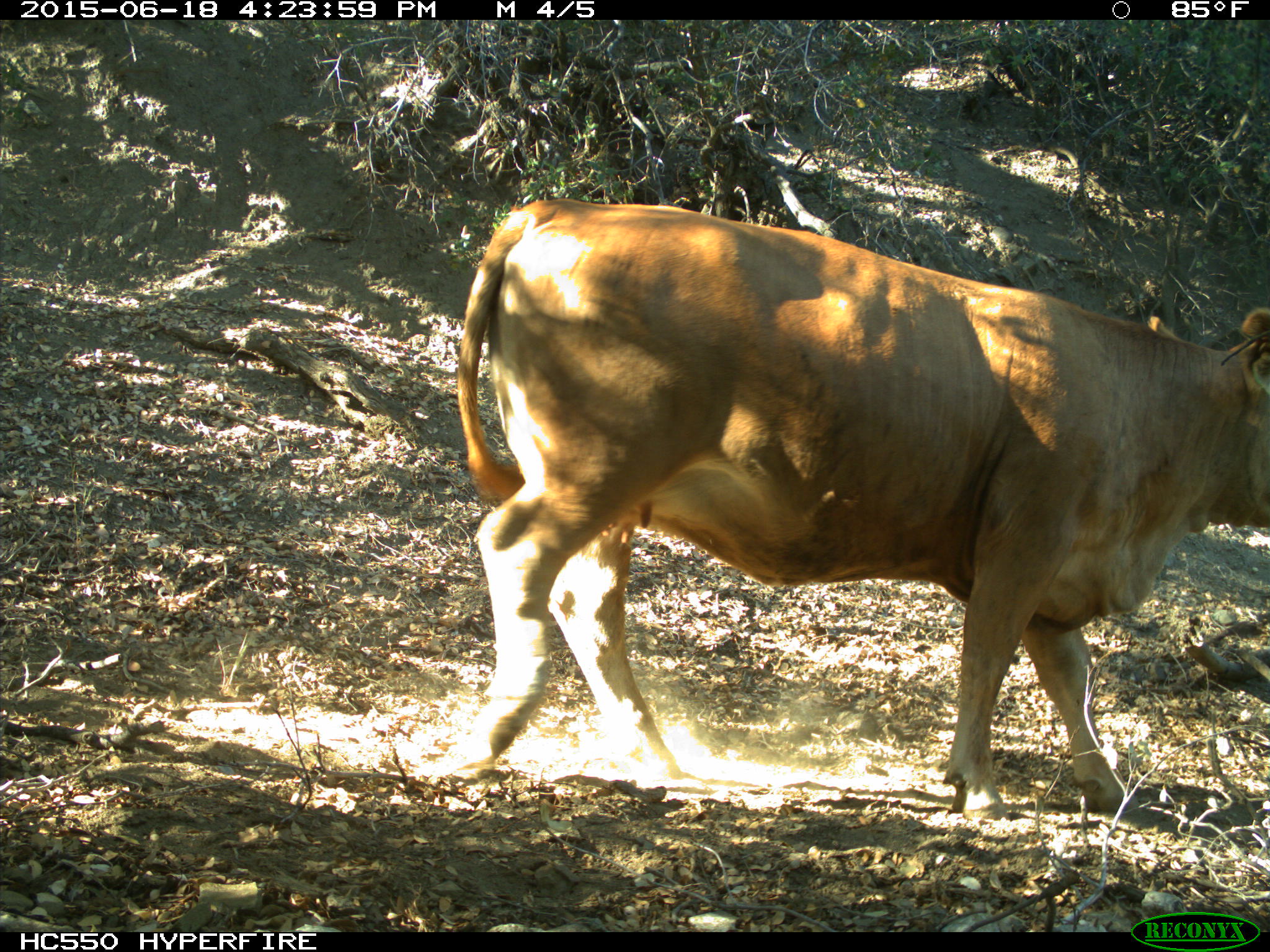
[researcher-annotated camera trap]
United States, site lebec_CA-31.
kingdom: Animalia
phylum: Chordata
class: Mammalia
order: Artiodactyla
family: Bovidae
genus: Bos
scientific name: Bos taurus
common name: domestic cow